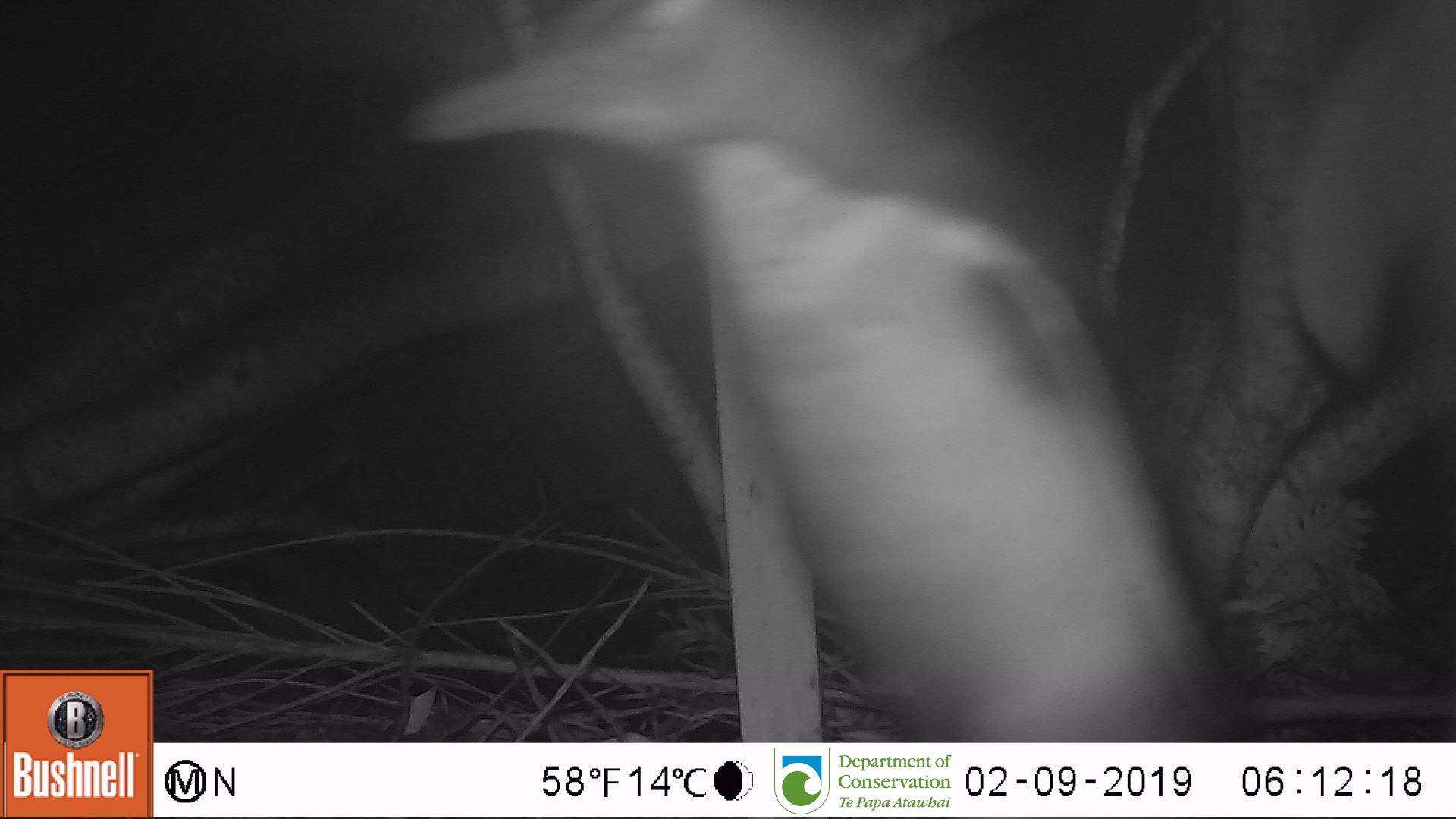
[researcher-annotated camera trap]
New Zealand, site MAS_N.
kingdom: Animalia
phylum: Chordata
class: Aves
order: Sphenisciformes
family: Spheniscidae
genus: Megadyptes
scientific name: Megadyptes antipodes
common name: yellow-eyed penguin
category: yellow eyed penguin